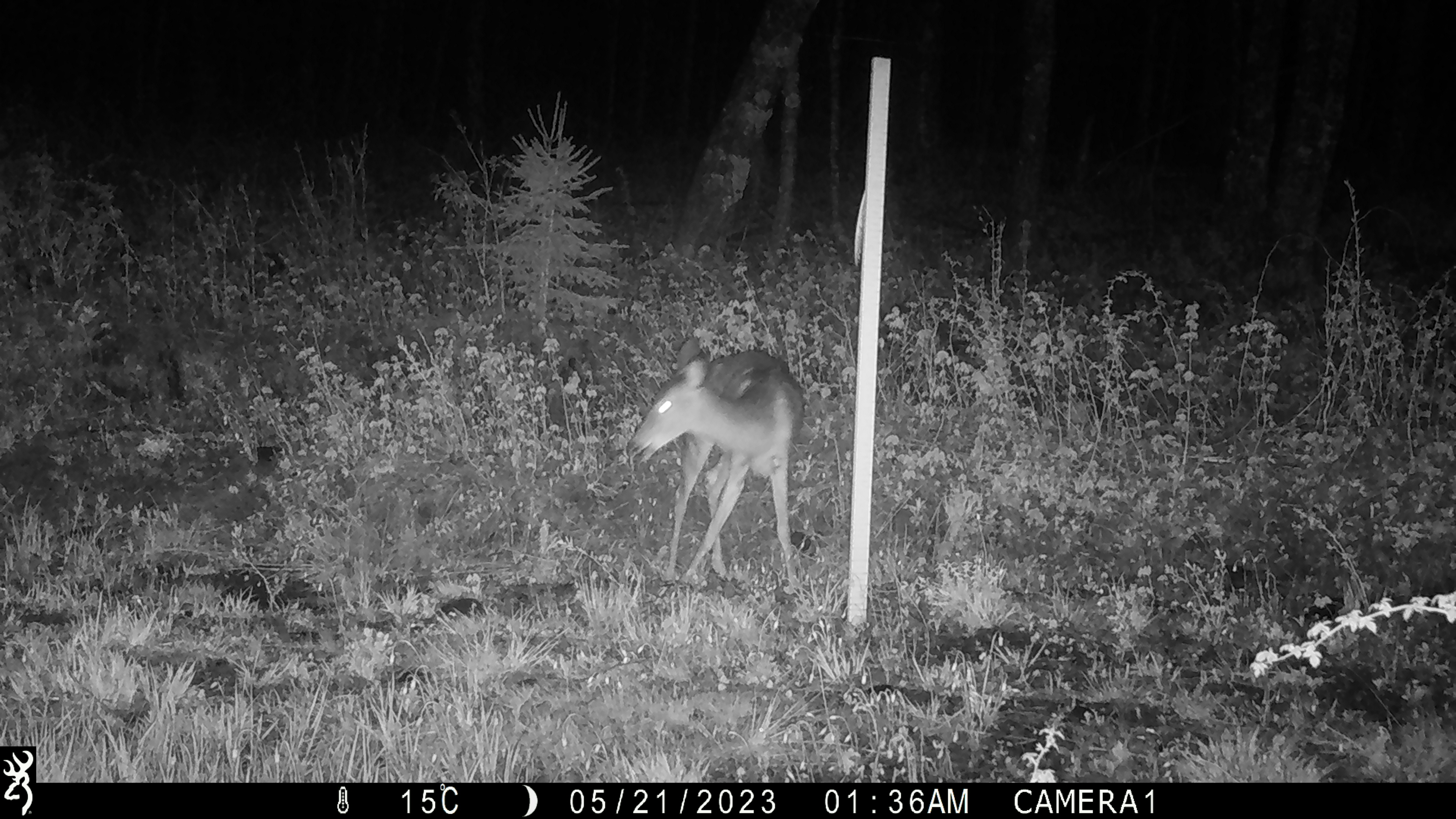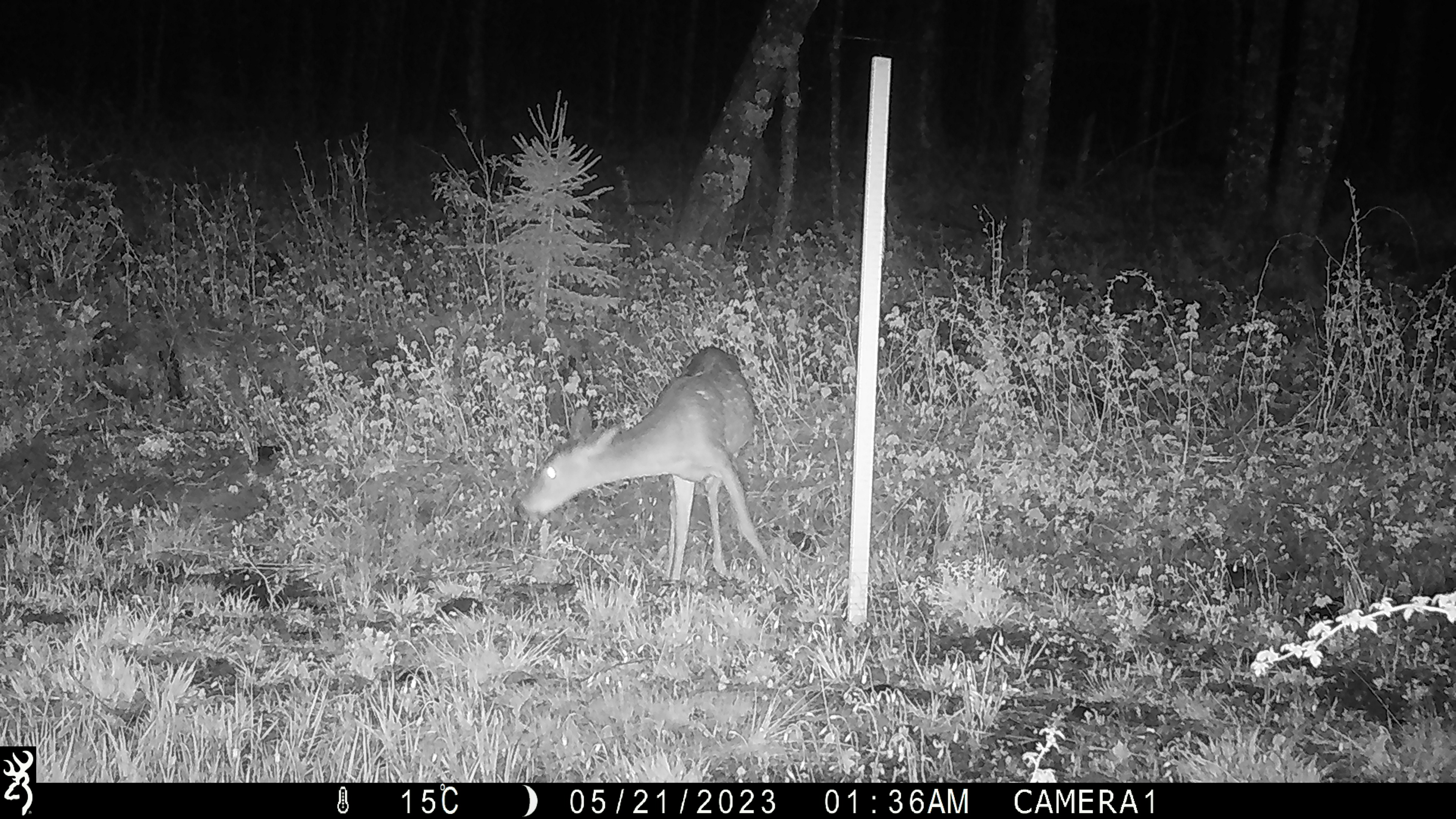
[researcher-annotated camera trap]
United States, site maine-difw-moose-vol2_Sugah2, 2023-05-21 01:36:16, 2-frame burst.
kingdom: Animalia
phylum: Chordata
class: Mammalia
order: Artiodactyla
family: Cervidae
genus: Odocoileus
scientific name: Odocoileus virginianus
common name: white-tailed deer